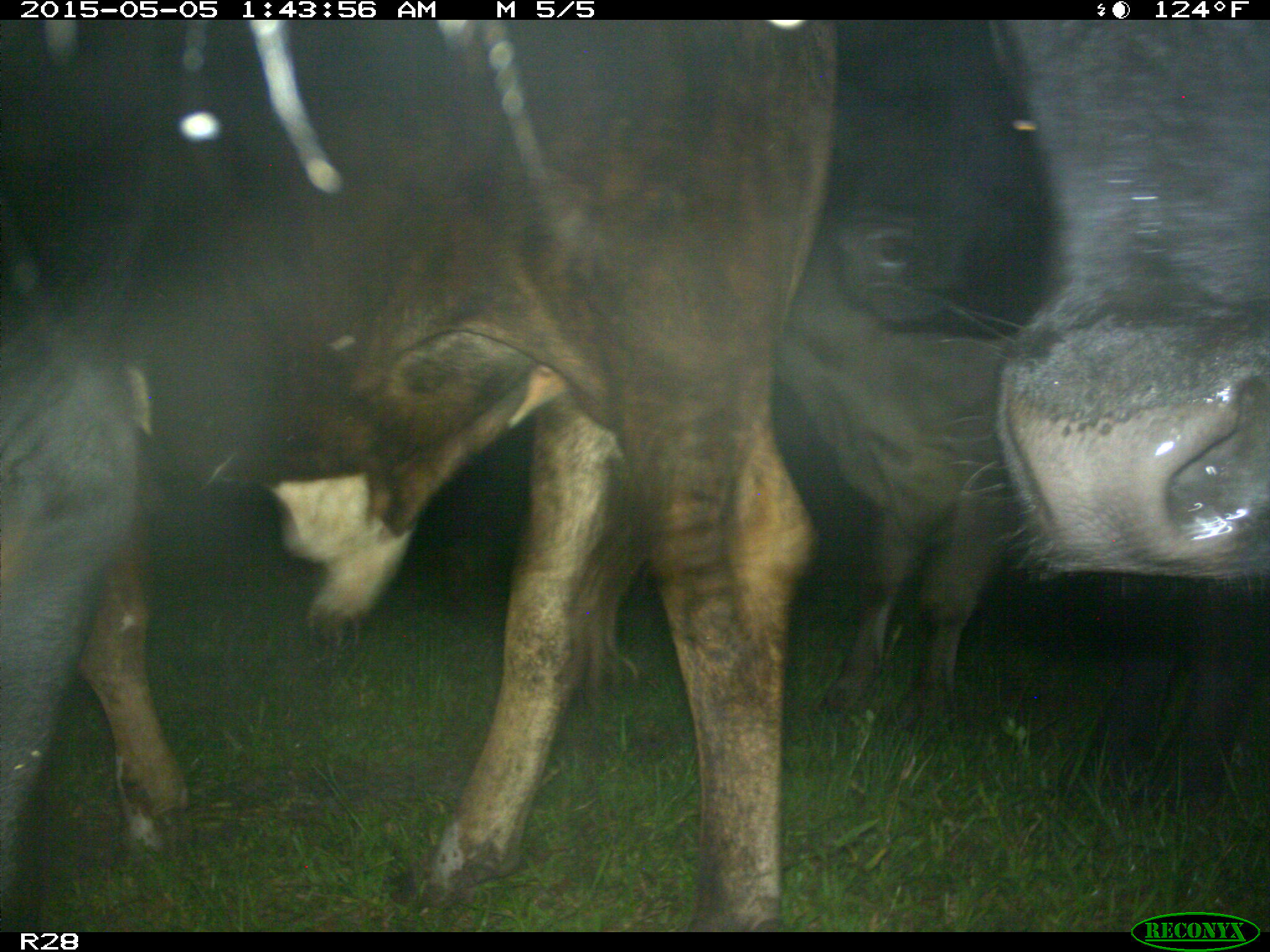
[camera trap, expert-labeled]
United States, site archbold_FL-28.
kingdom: Animalia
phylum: Chordata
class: Mammalia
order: Artiodactyla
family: Bovidae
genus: Bos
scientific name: Bos taurus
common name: domestic cow